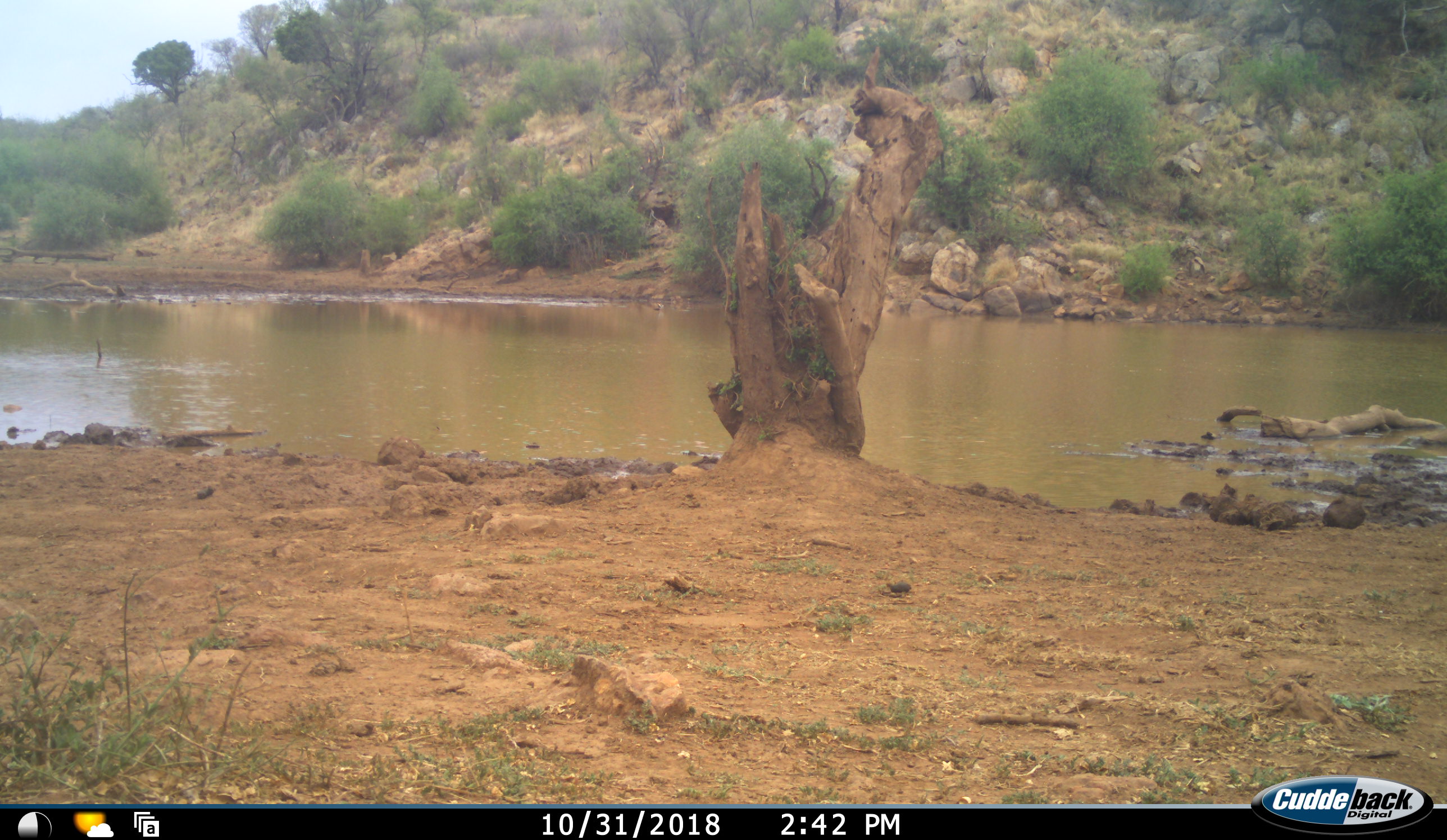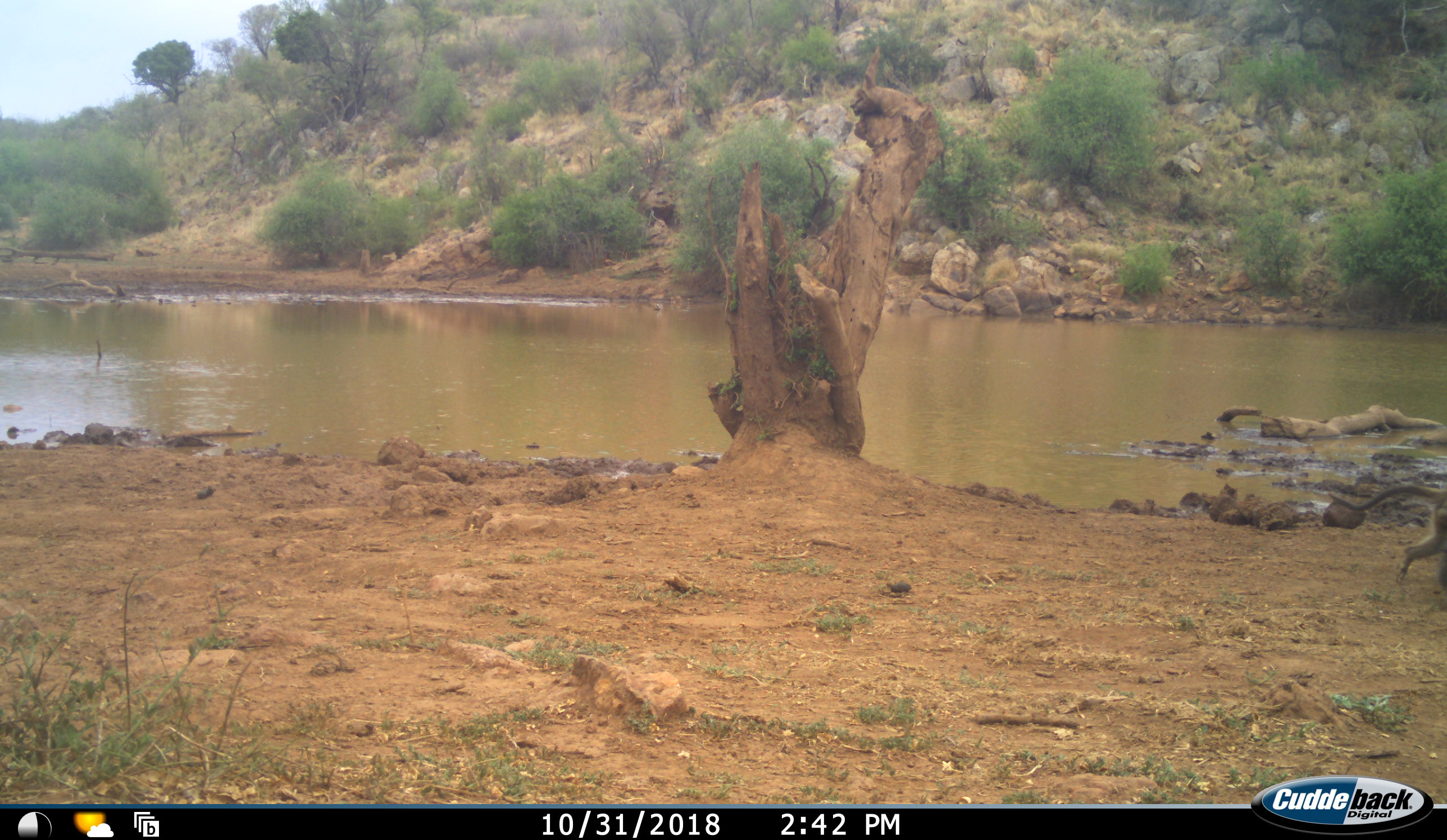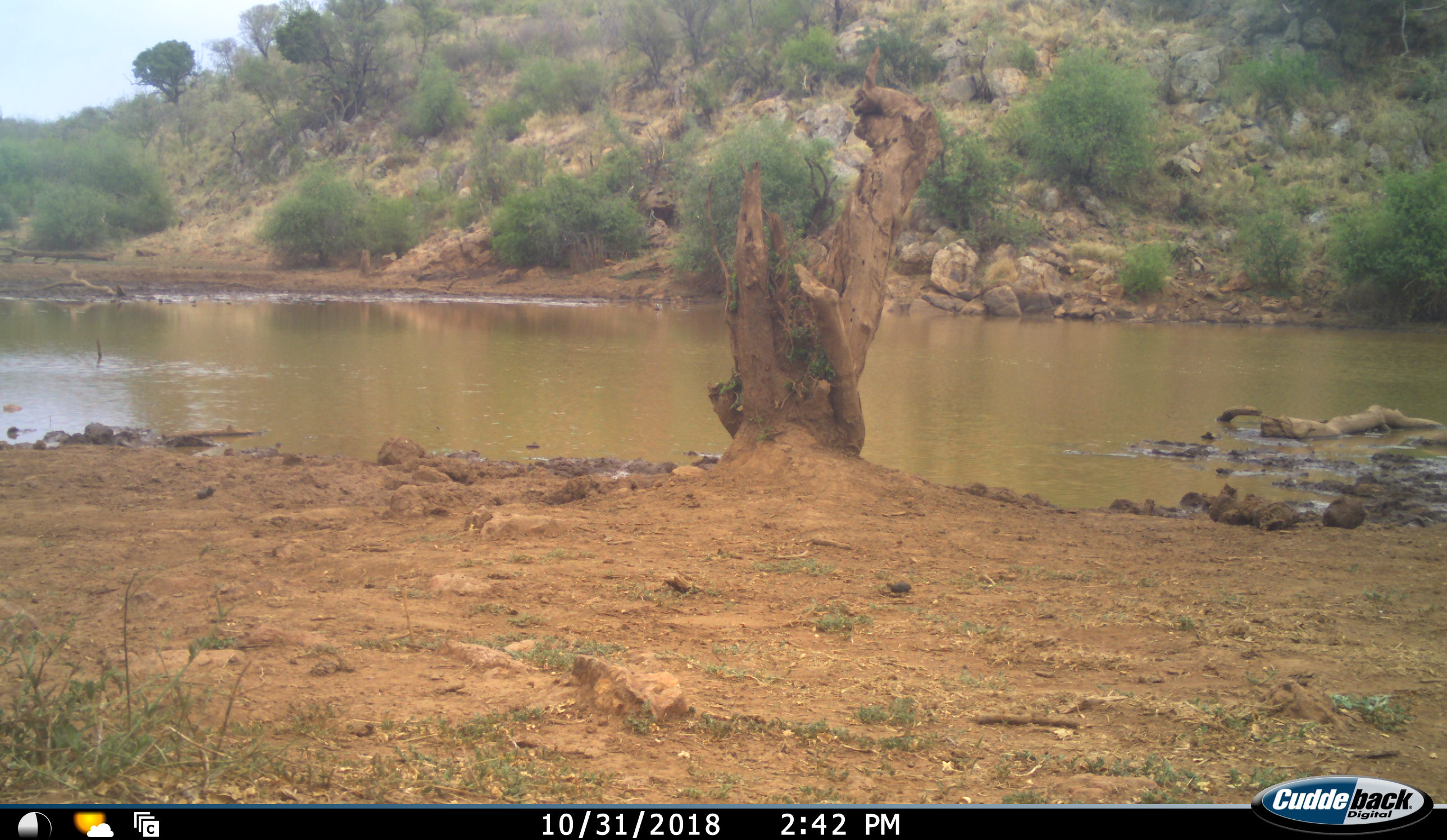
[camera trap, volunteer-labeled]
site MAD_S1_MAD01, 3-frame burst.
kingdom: Animalia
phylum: Chordata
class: Mammalia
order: Primates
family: Cercopithecidae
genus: Papio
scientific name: Papio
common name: baboon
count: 1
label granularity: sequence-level